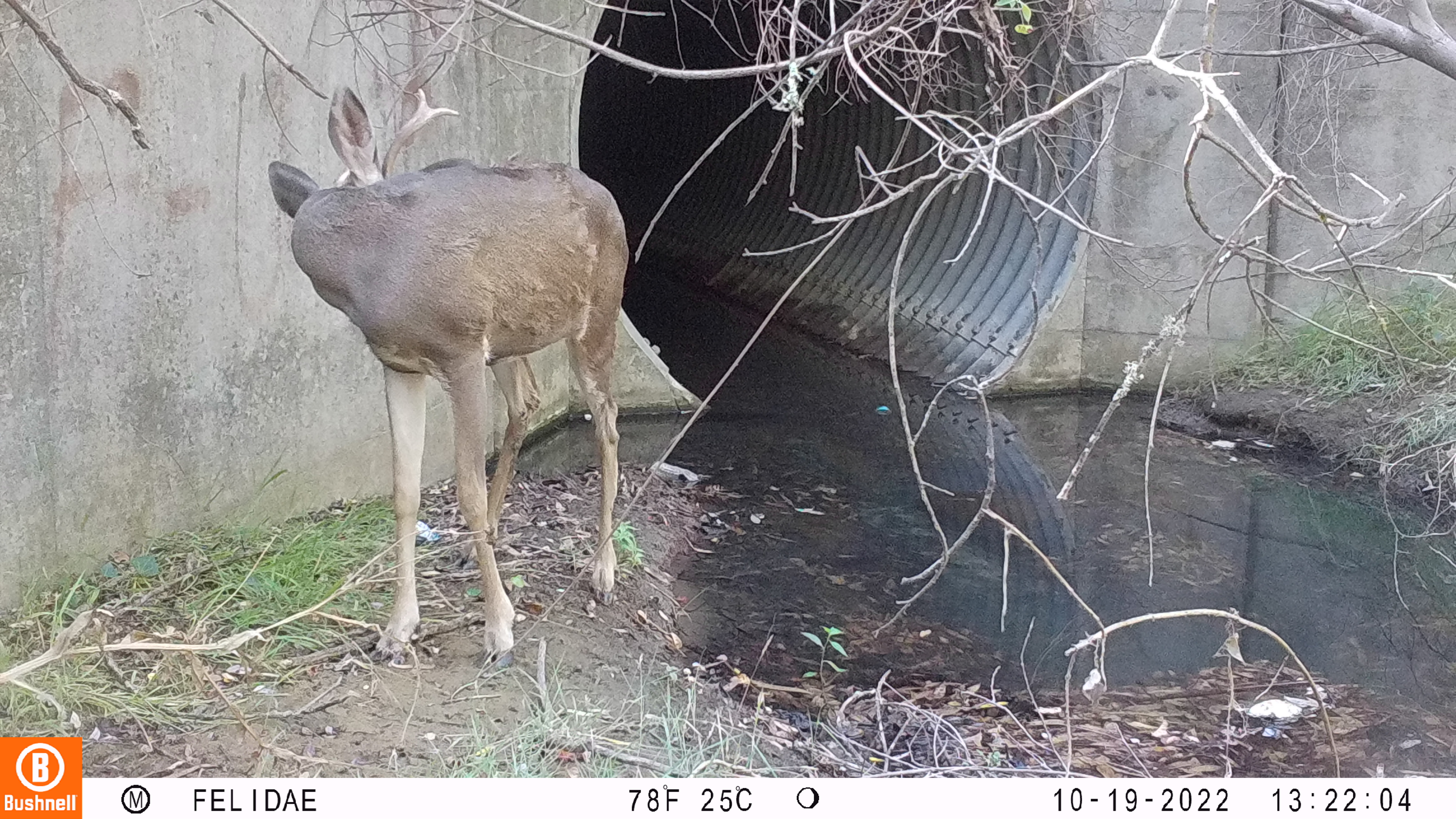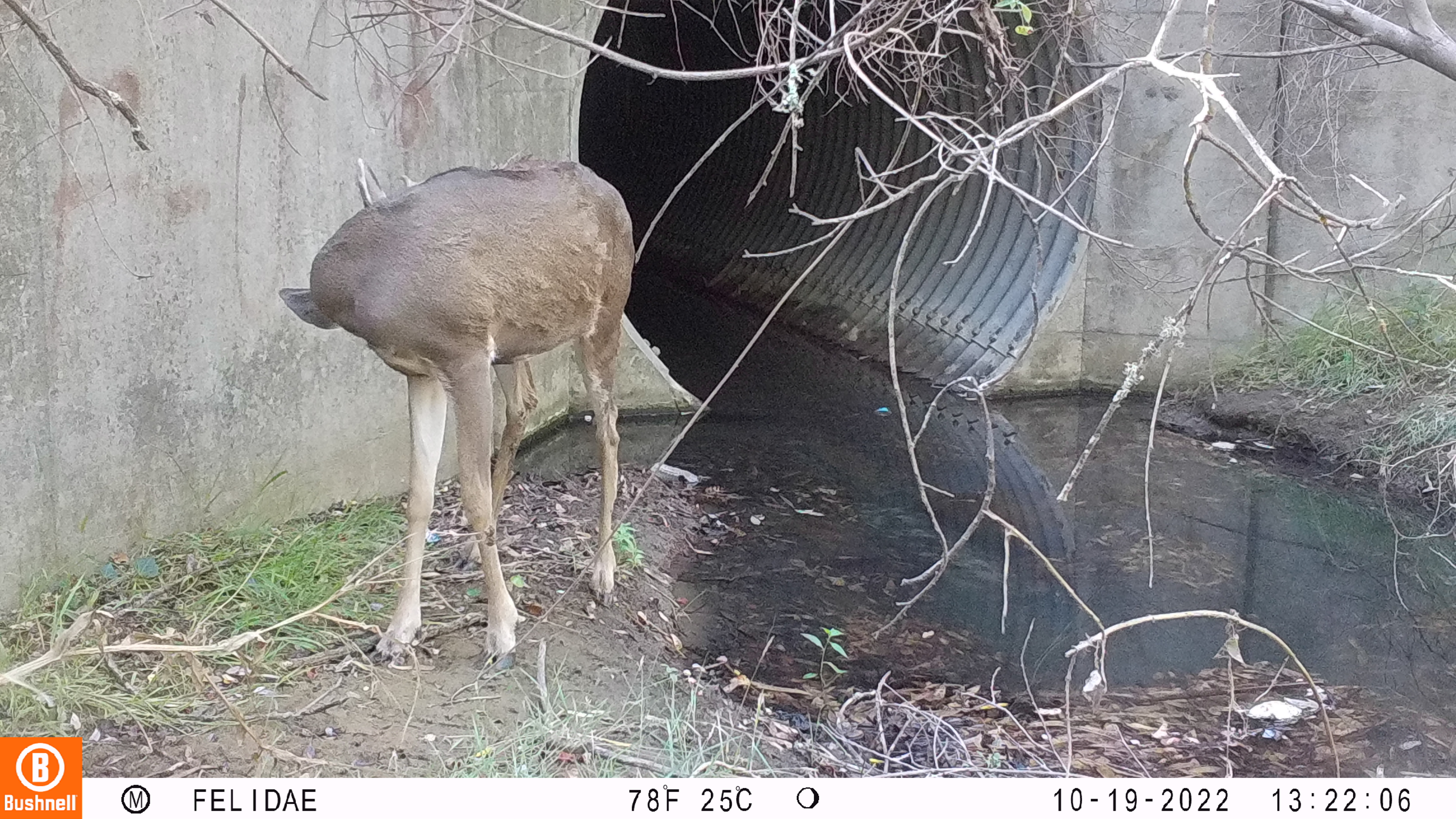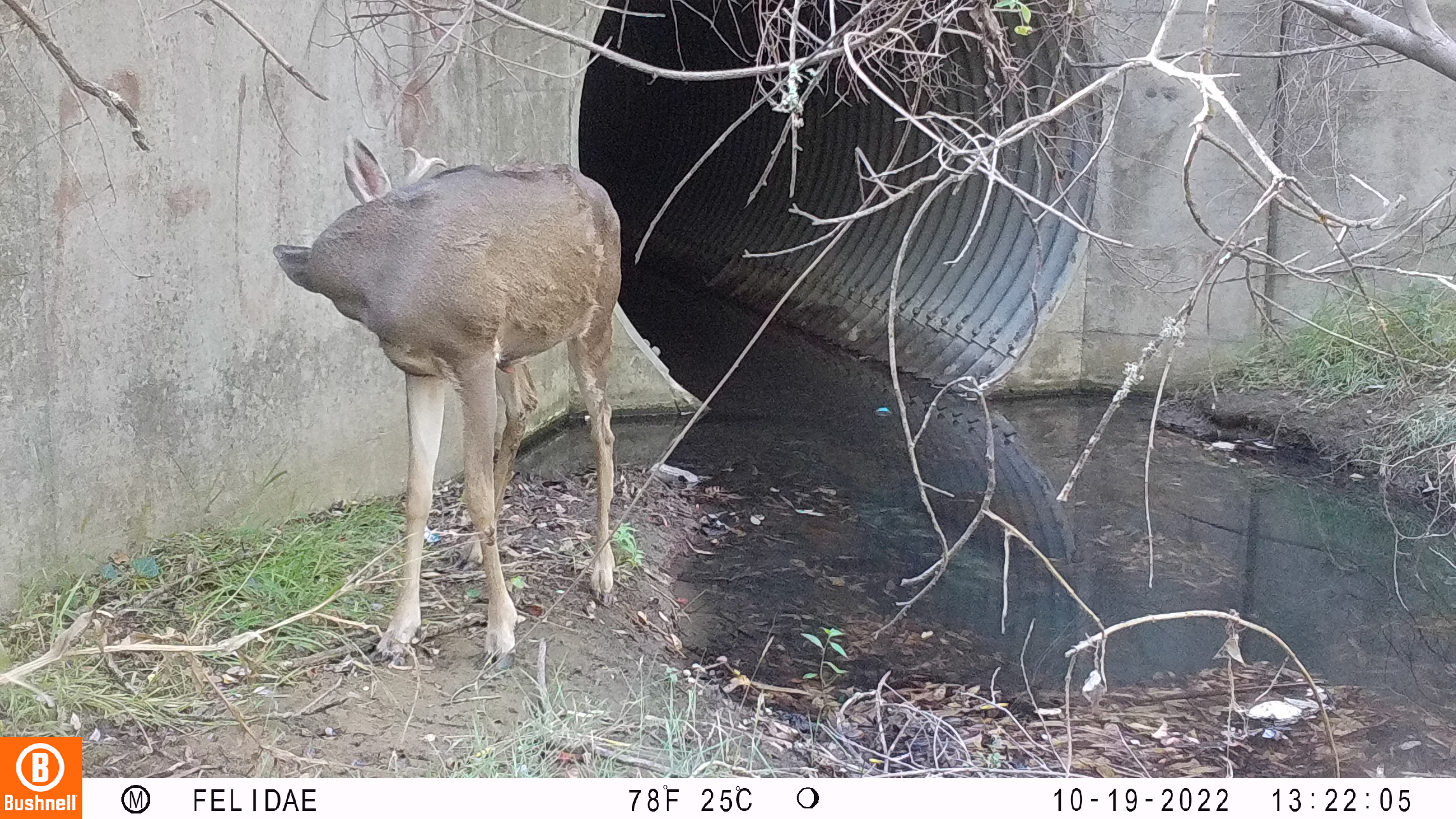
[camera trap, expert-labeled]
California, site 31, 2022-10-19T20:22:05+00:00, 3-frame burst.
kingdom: Animalia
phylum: Chordata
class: Mammalia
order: Artiodactyla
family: Cervidae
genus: Odocoileus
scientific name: Odocoileus hemionus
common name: mule deer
Mule deer (Odocoileus hemionus).